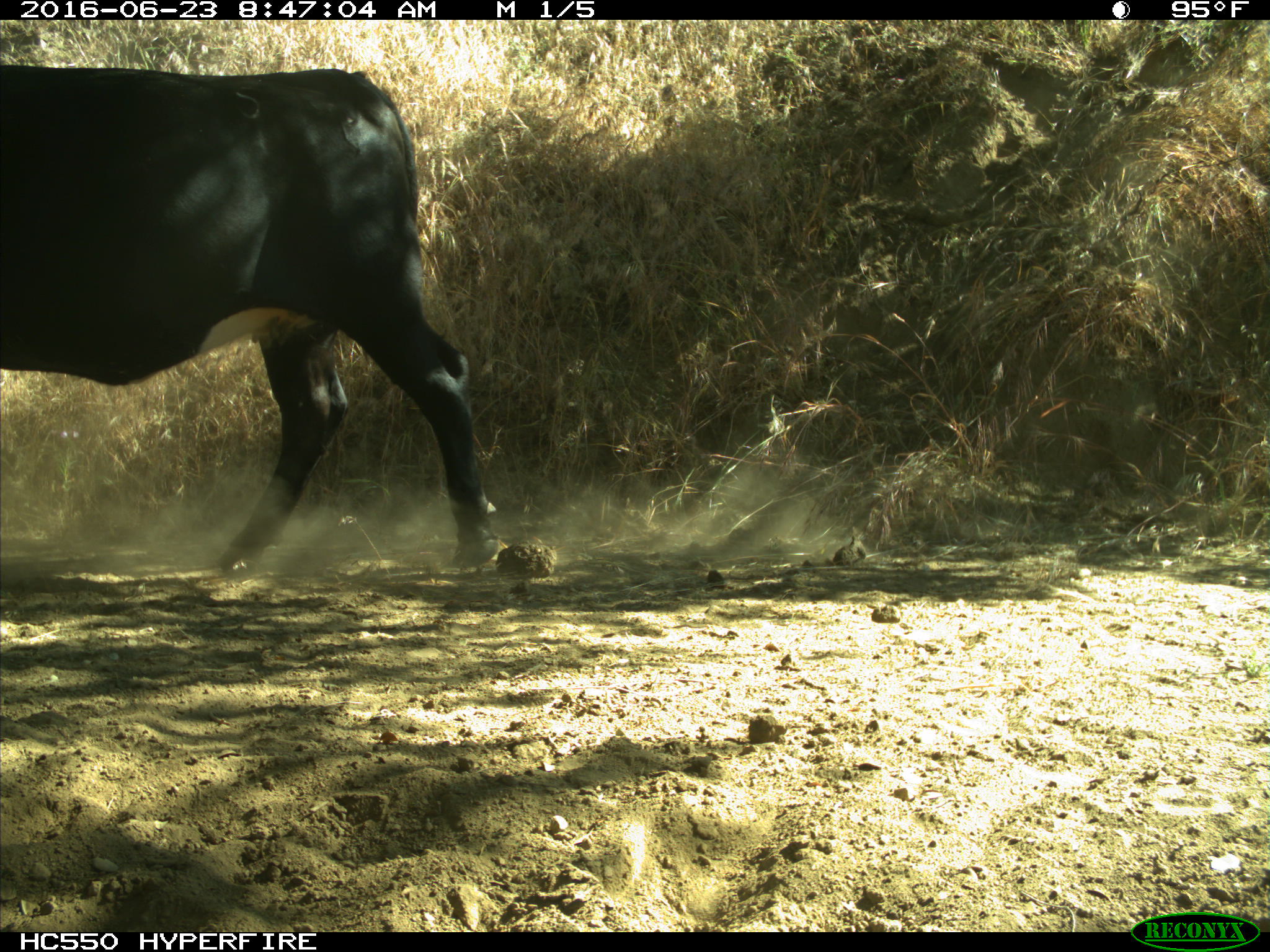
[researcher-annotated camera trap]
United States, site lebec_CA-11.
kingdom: Animalia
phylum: Chordata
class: Mammalia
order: Artiodactyla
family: Bovidae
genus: Bos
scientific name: Bos taurus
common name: domestic cow